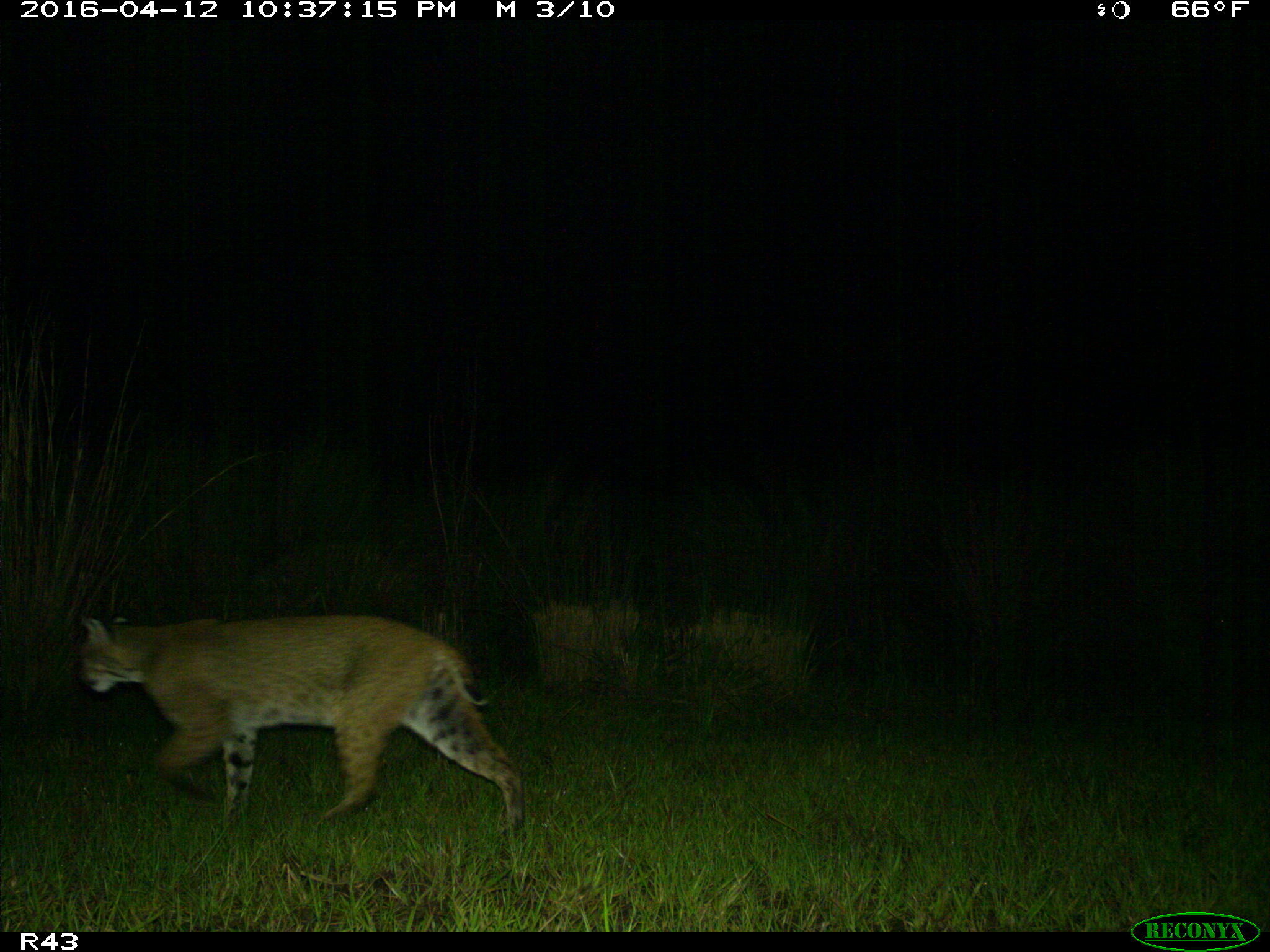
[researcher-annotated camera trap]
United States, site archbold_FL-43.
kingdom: Animalia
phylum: Chordata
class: Mammalia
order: Carnivora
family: Felidae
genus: Lynx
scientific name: Lynx rufus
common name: bobcat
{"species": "Lynx rufus (bobcat)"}